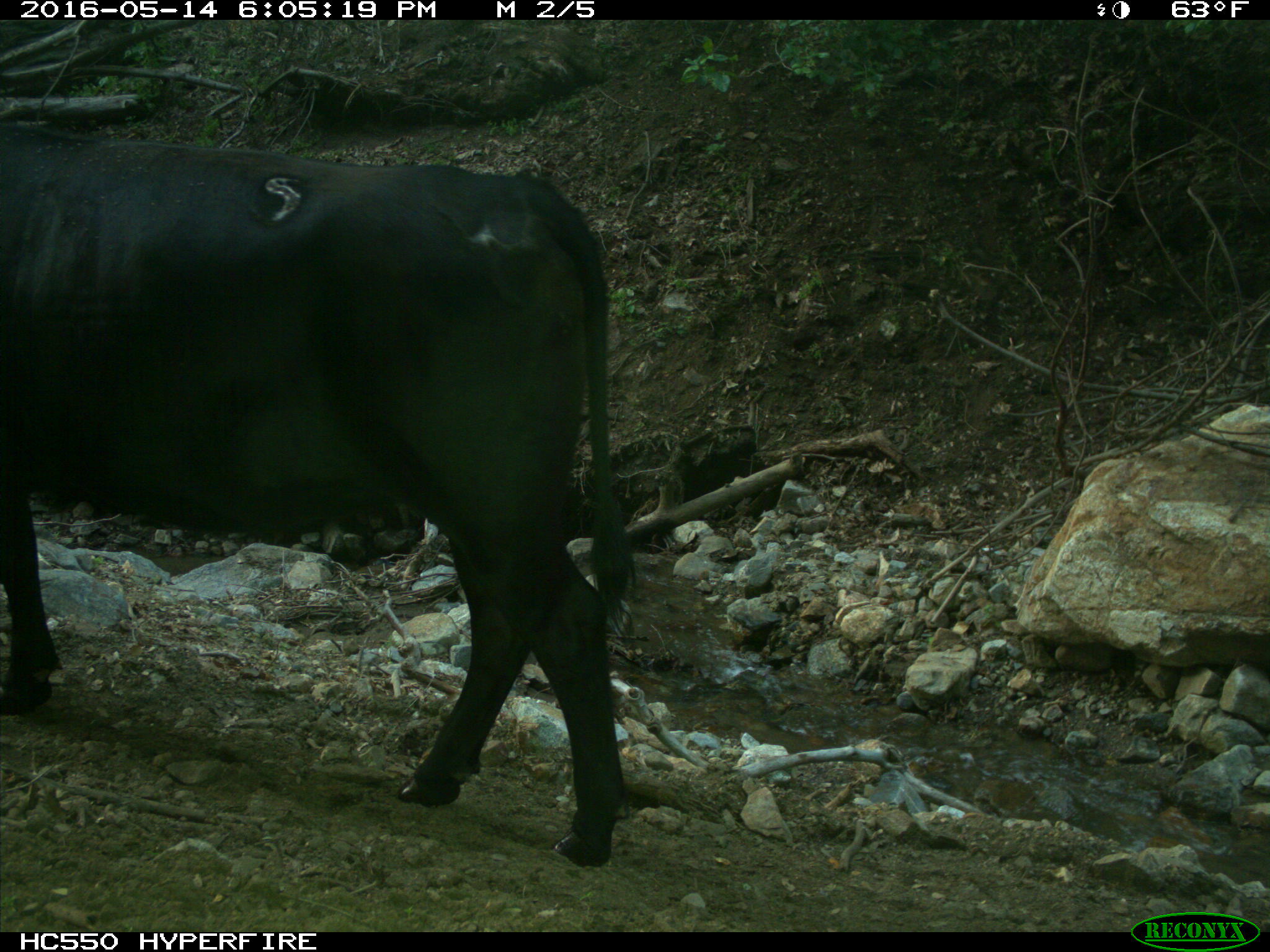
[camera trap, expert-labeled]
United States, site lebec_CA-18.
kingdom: Animalia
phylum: Chordata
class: Mammalia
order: Artiodactyla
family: Bovidae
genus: Bos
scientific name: Bos taurus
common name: domestic cow